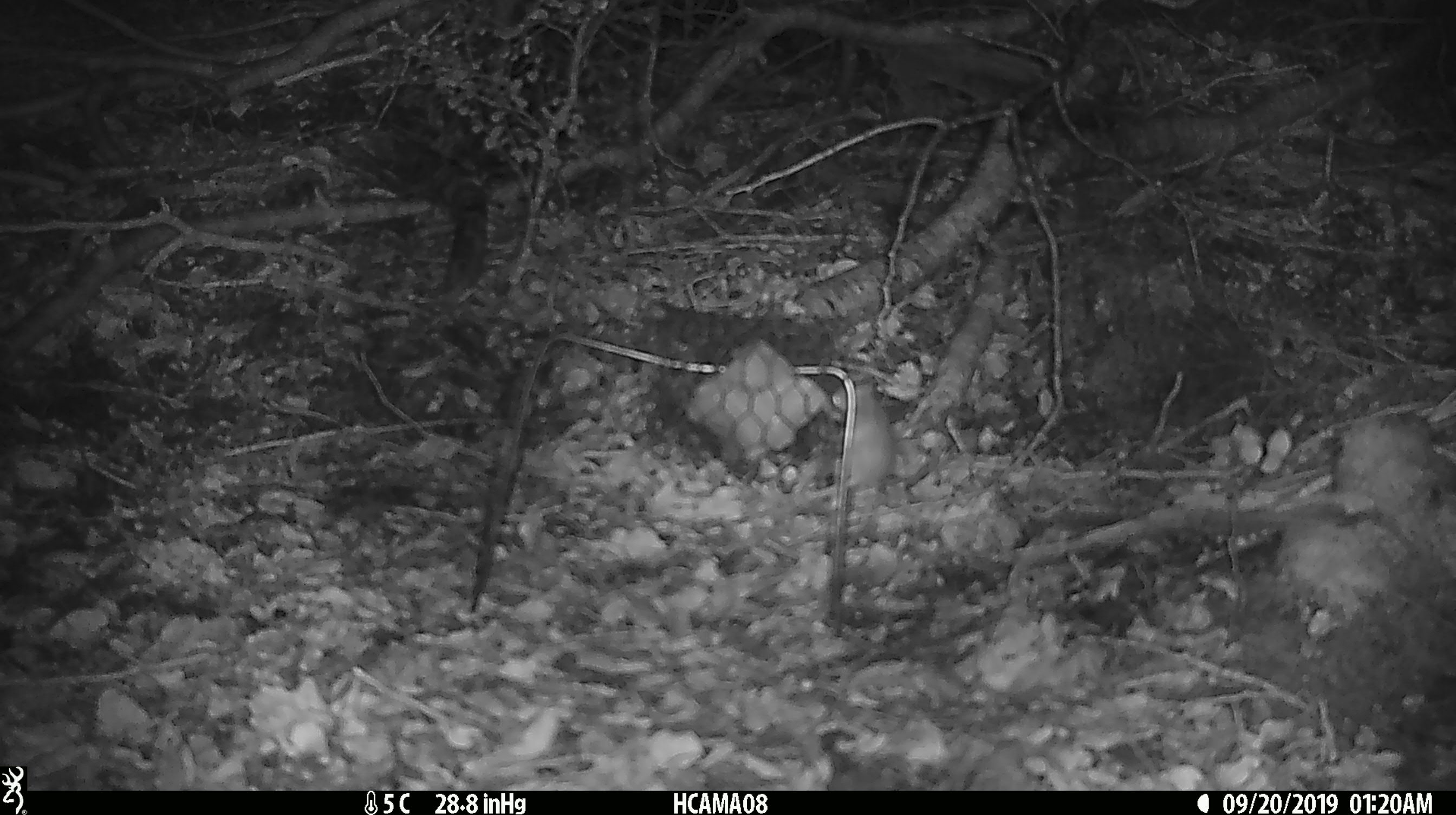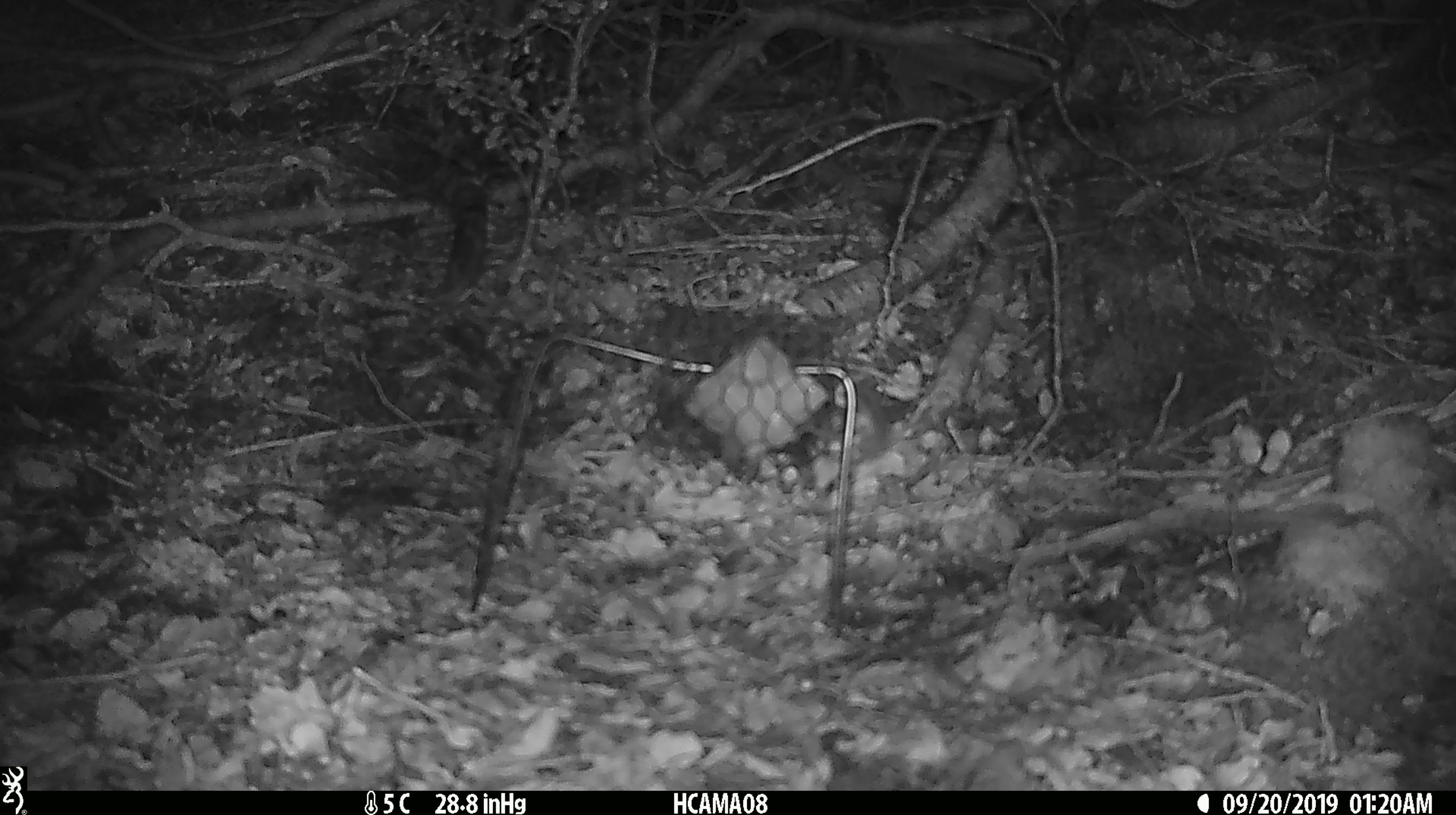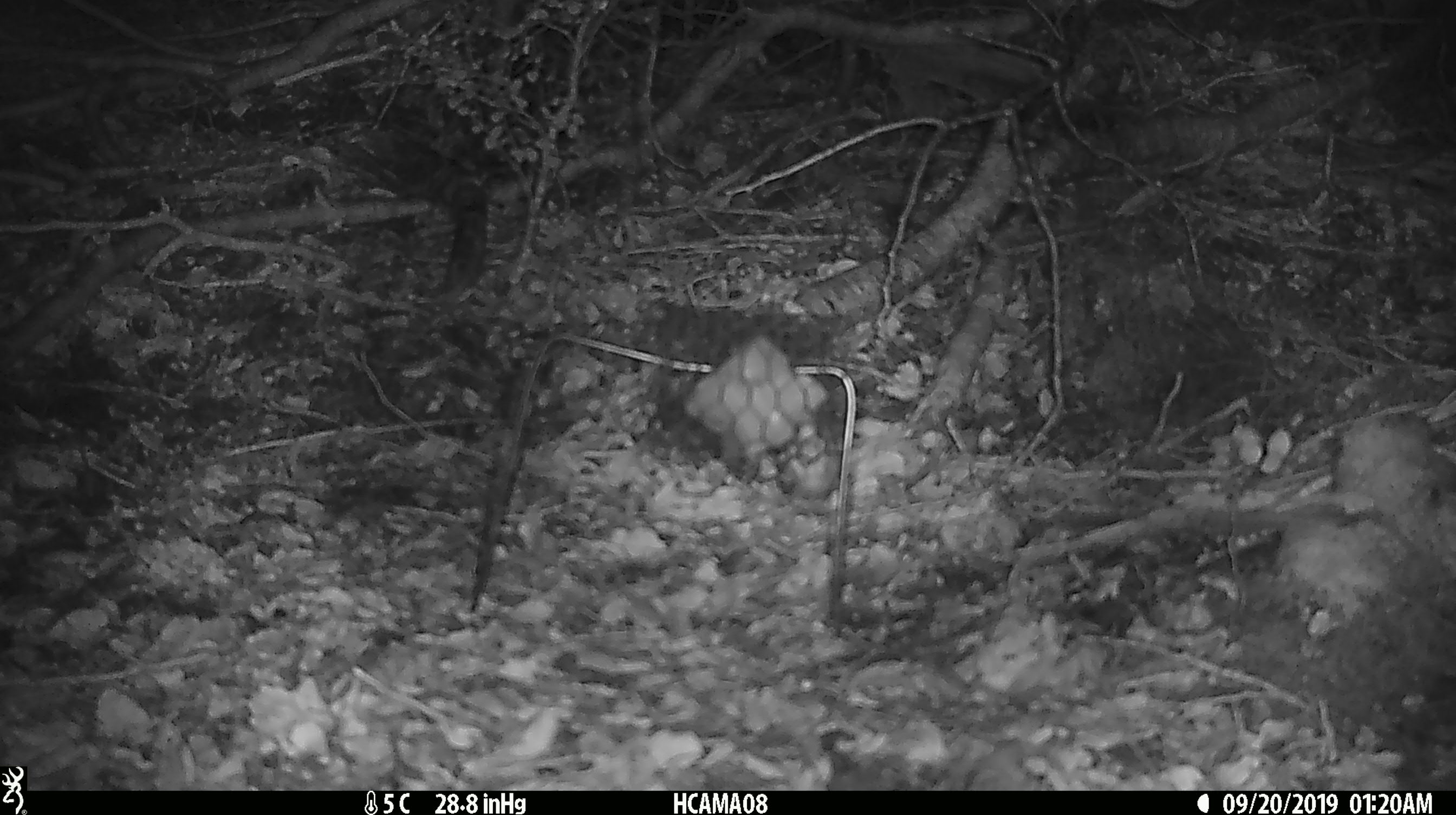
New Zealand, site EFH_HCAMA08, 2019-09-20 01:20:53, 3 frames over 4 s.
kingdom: Animalia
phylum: Chordata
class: Mammalia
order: Rodentia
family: Muridae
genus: Mus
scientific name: Mus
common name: mouse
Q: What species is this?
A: Mouse (Mus).